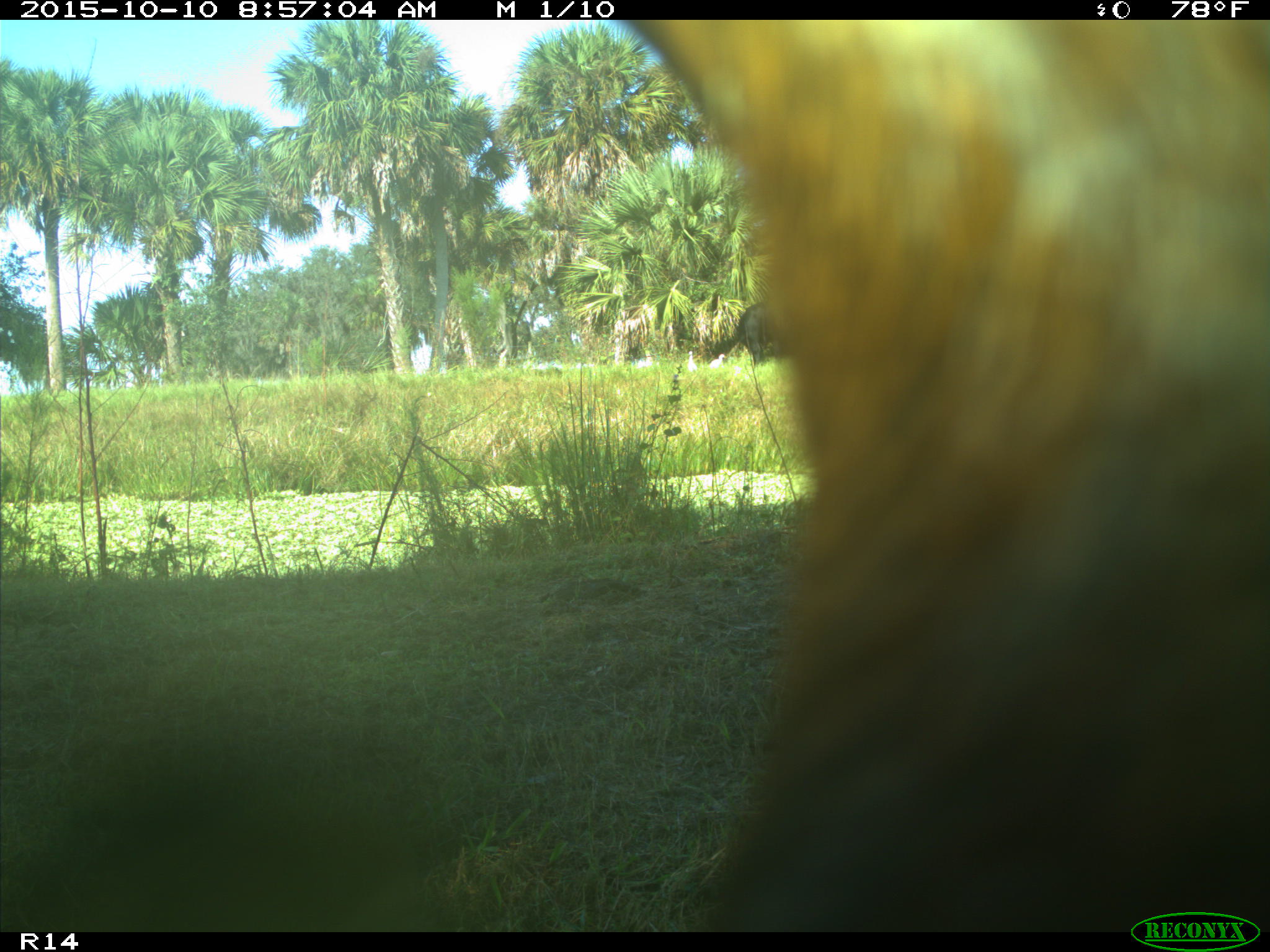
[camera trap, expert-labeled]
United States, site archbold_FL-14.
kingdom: Animalia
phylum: Chordata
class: Mammalia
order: Artiodactyla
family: Bovidae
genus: Bos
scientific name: Bos taurus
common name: domestic cow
Bos taurus (domestic cow).